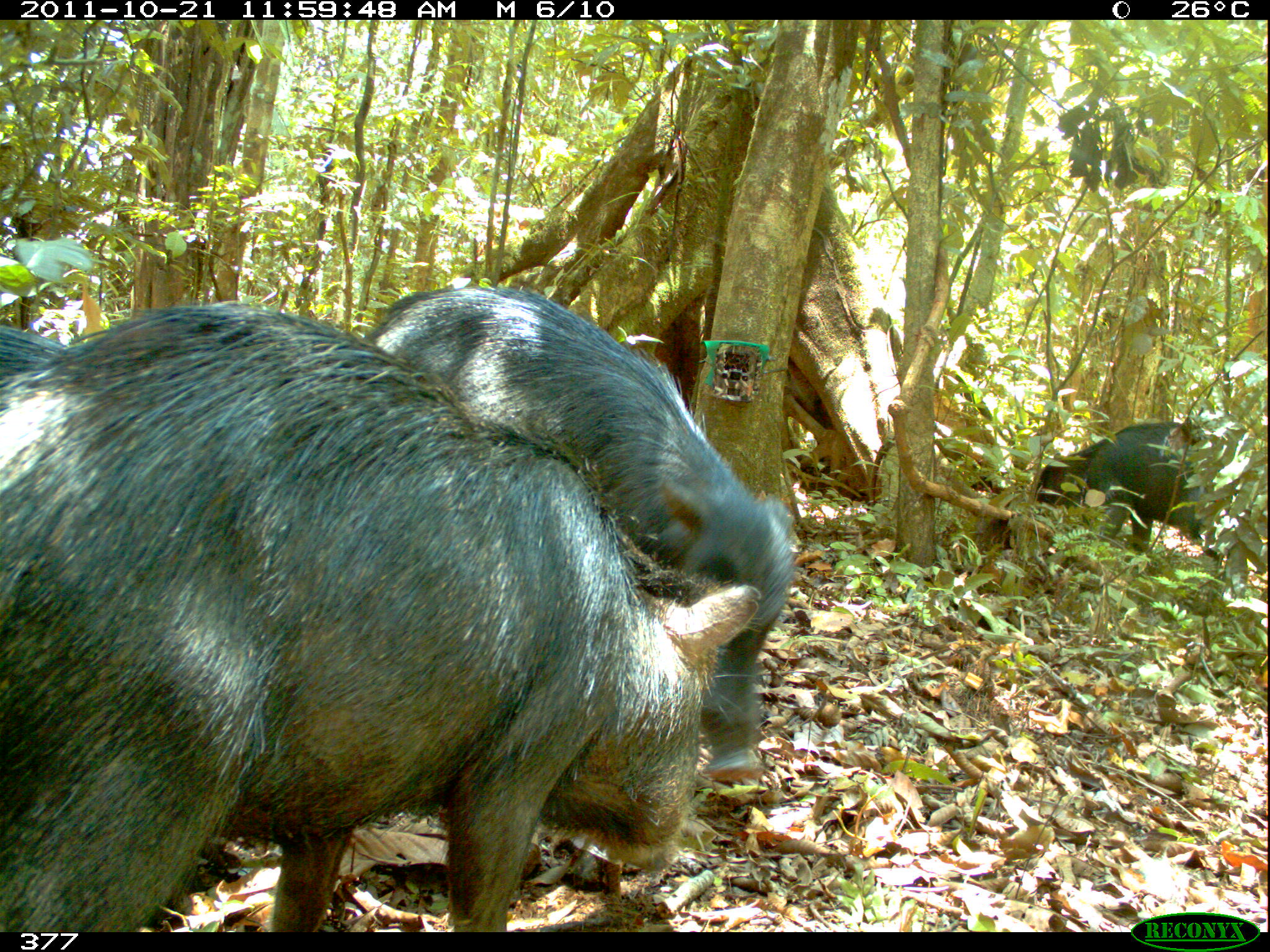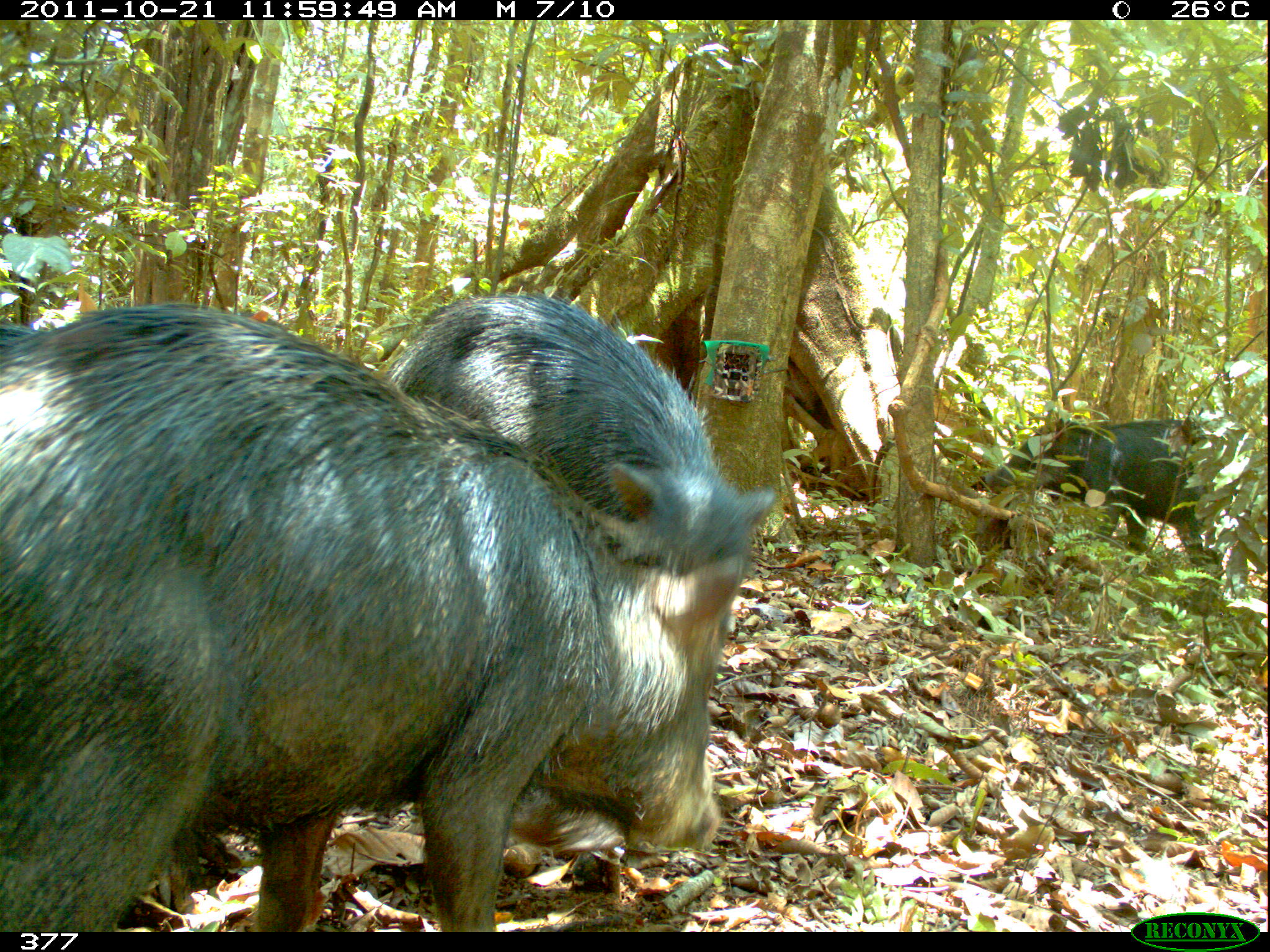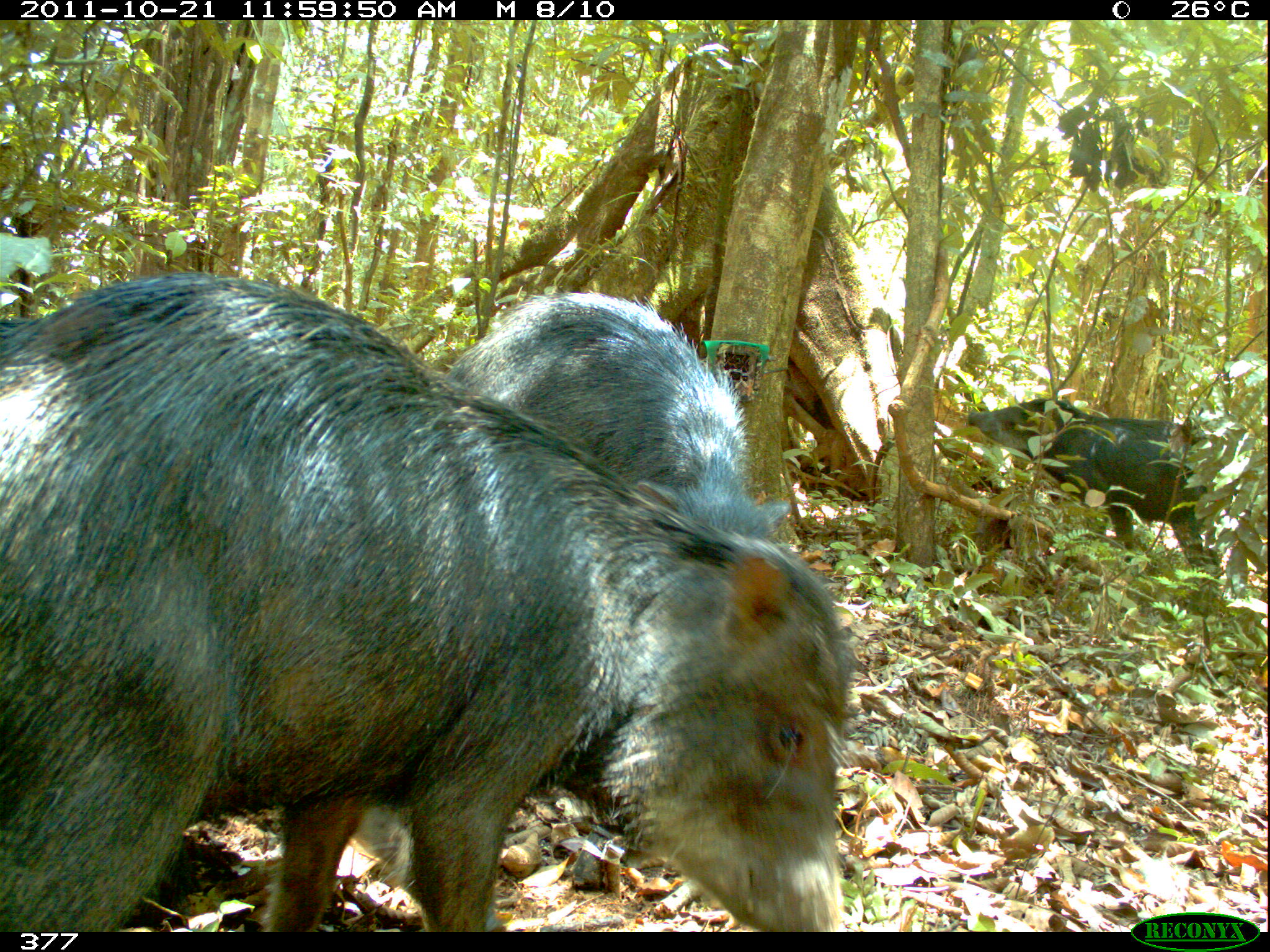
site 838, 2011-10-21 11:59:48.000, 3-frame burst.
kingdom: Animalia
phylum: Chordata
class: Mammalia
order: Artiodactyla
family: Tayassuidae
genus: Tayassu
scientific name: Tayassu pecari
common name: white-lipped peccary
Tayassu pecari (white-lipped peccary).